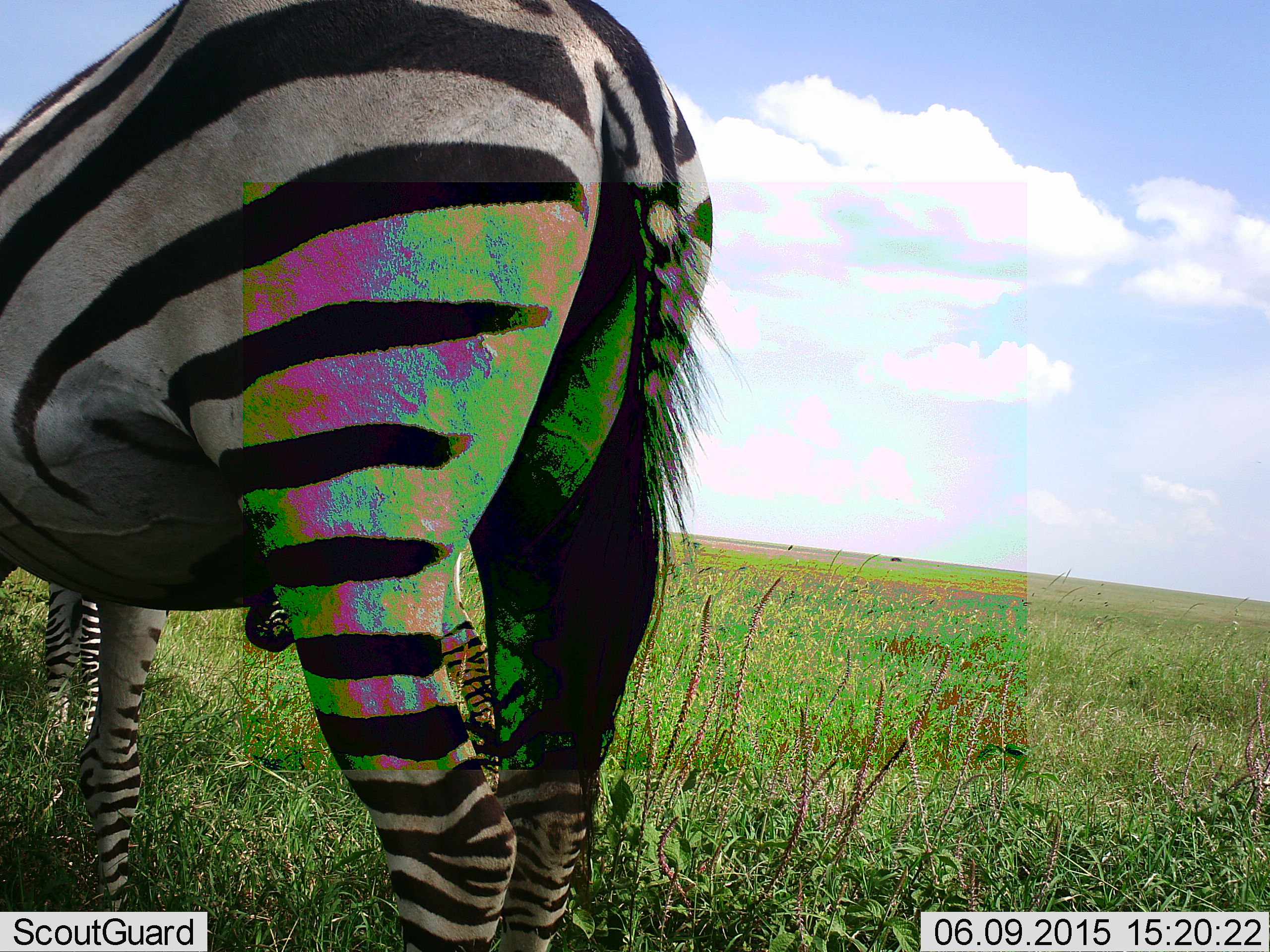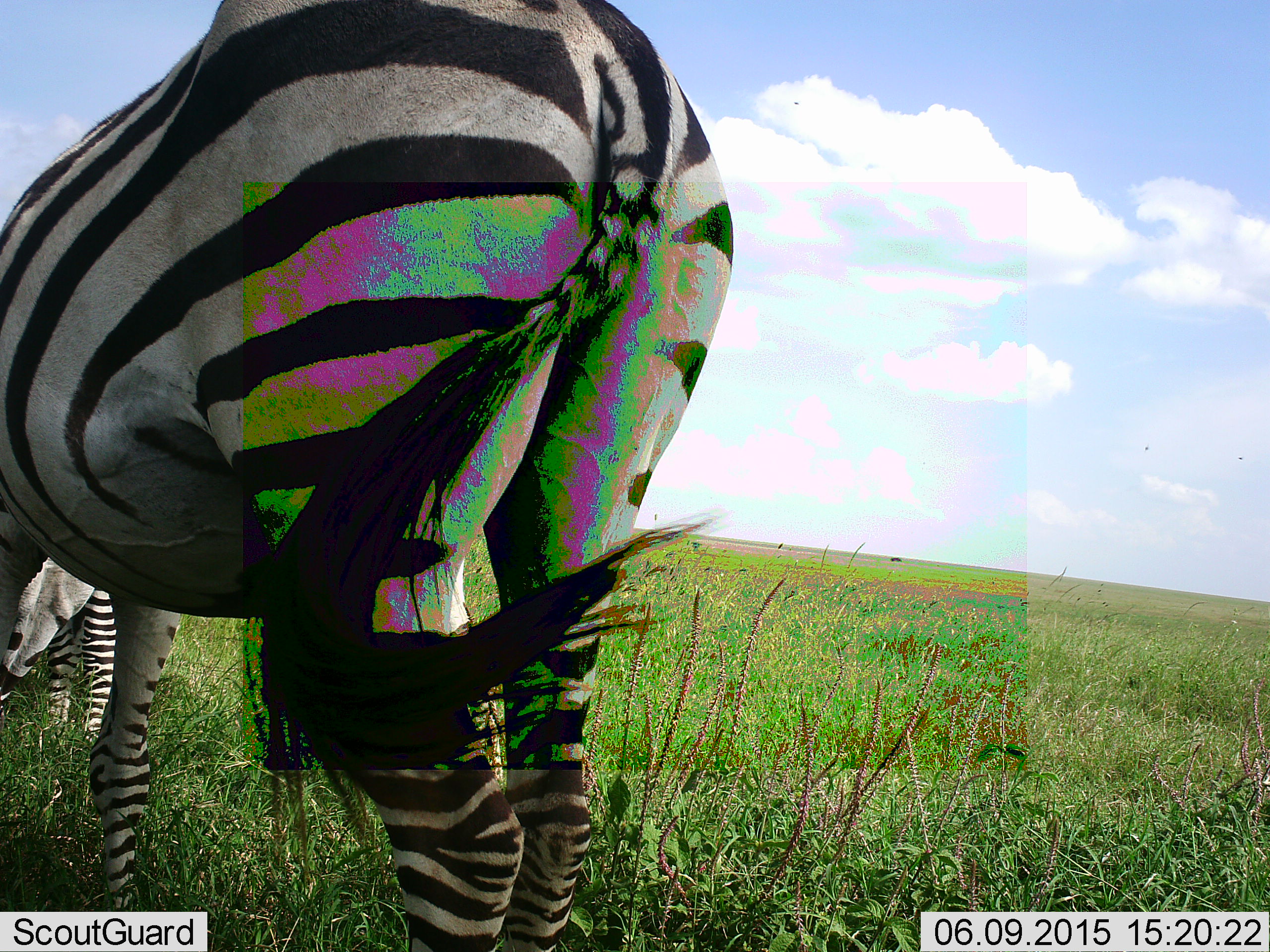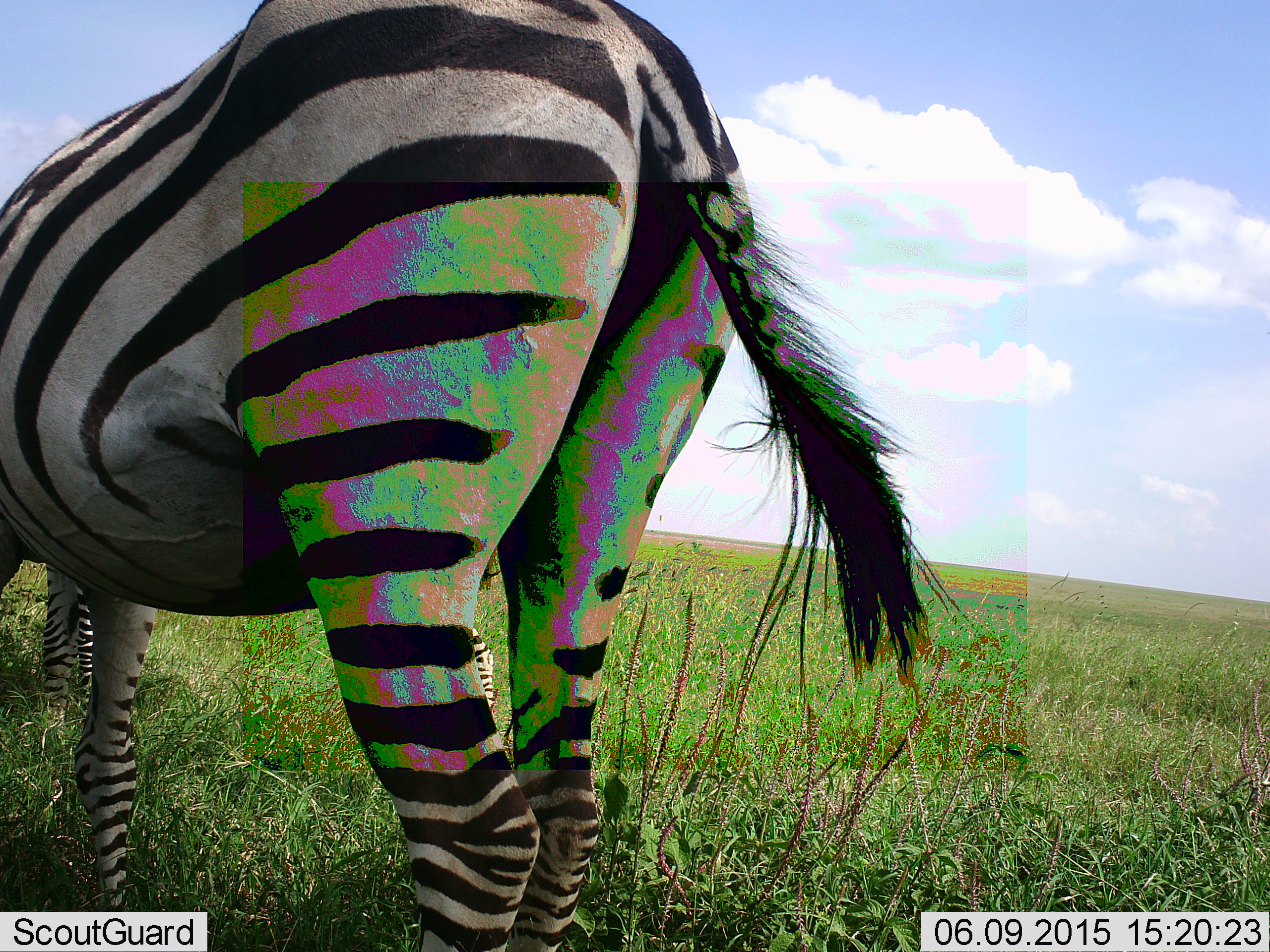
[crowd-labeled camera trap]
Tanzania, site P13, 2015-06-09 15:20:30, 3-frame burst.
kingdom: Animalia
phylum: Chordata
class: Mammalia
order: Perissodactyla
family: Equidae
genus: Equus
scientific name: Equus quagga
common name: plains zebra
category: zebra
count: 2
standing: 40%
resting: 0%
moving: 0%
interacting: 0%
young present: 0%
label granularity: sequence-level